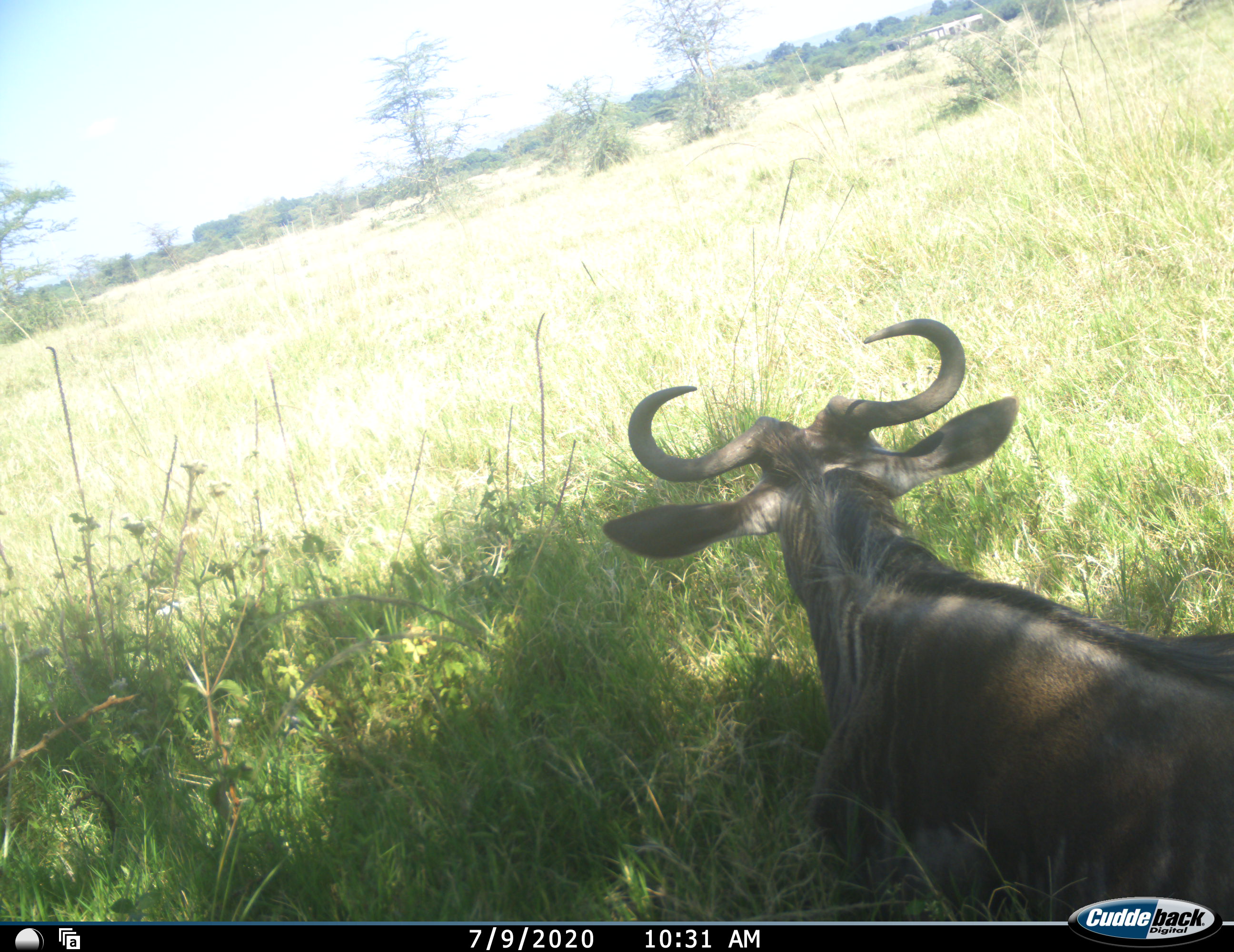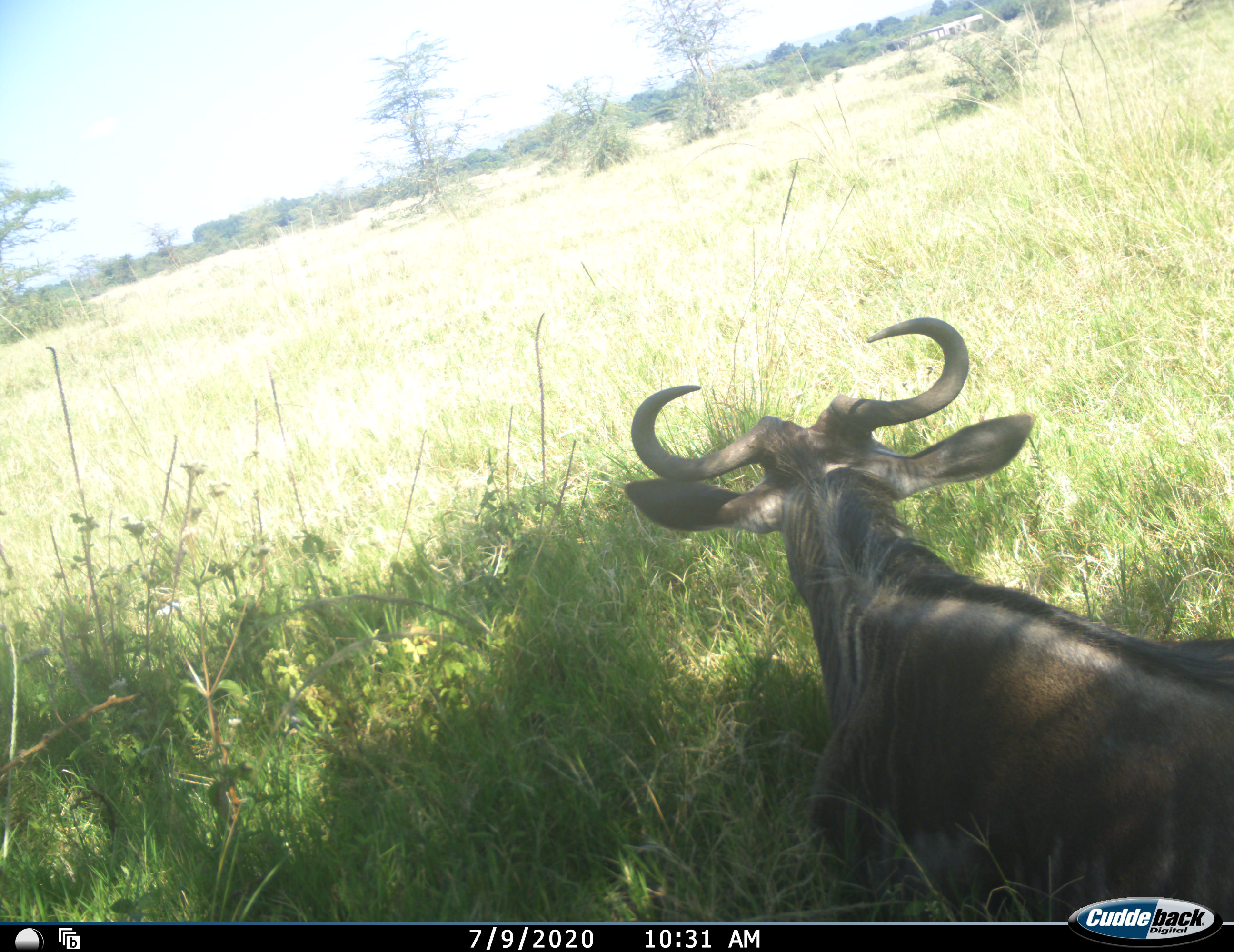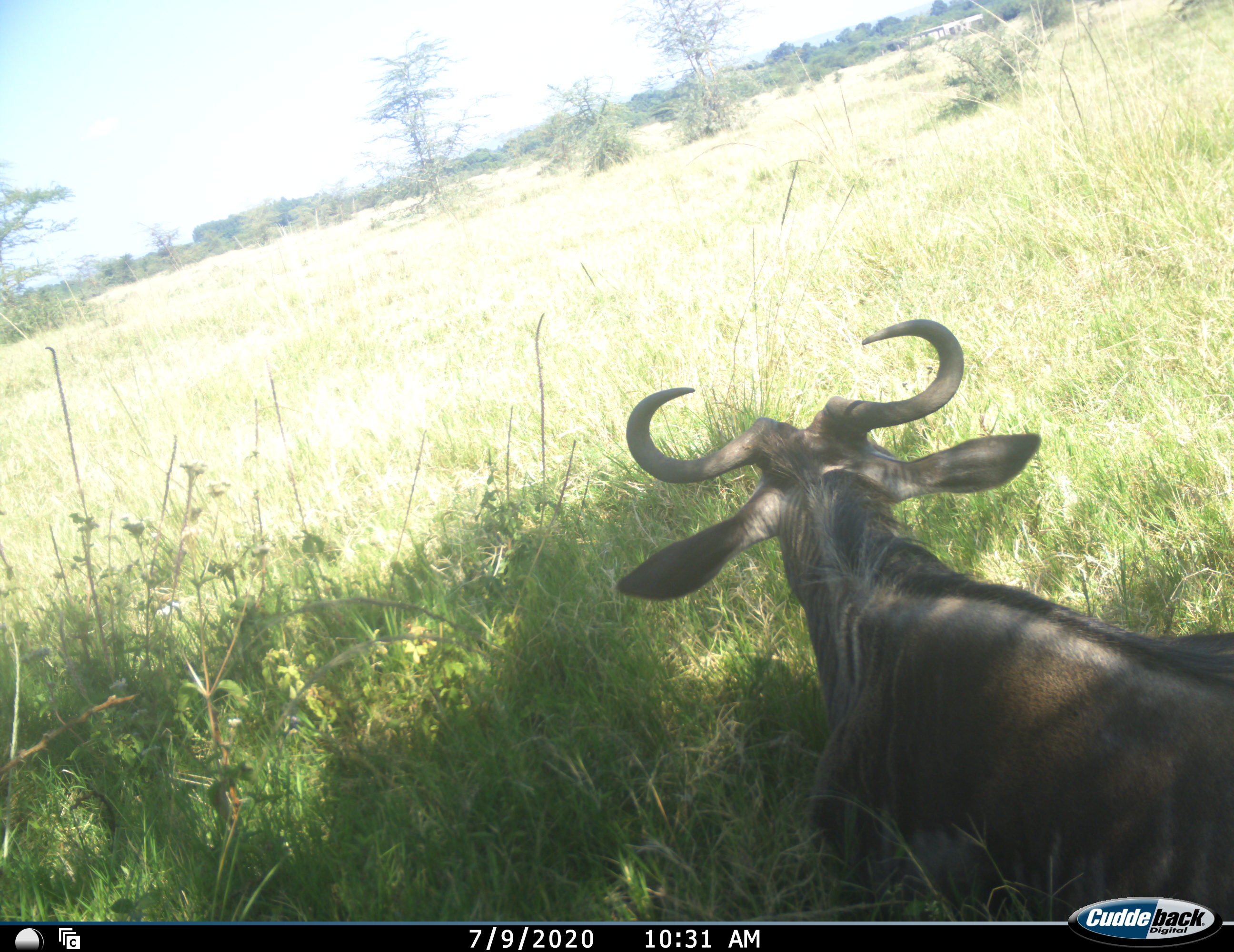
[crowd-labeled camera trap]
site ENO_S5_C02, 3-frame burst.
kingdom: Animalia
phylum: Chordata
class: Mammalia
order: Artiodactyla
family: Bovidae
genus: Connochaetes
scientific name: Connochaetes taurinus taurinus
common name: blue wildebeest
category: wildebeestblue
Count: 1.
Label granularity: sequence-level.